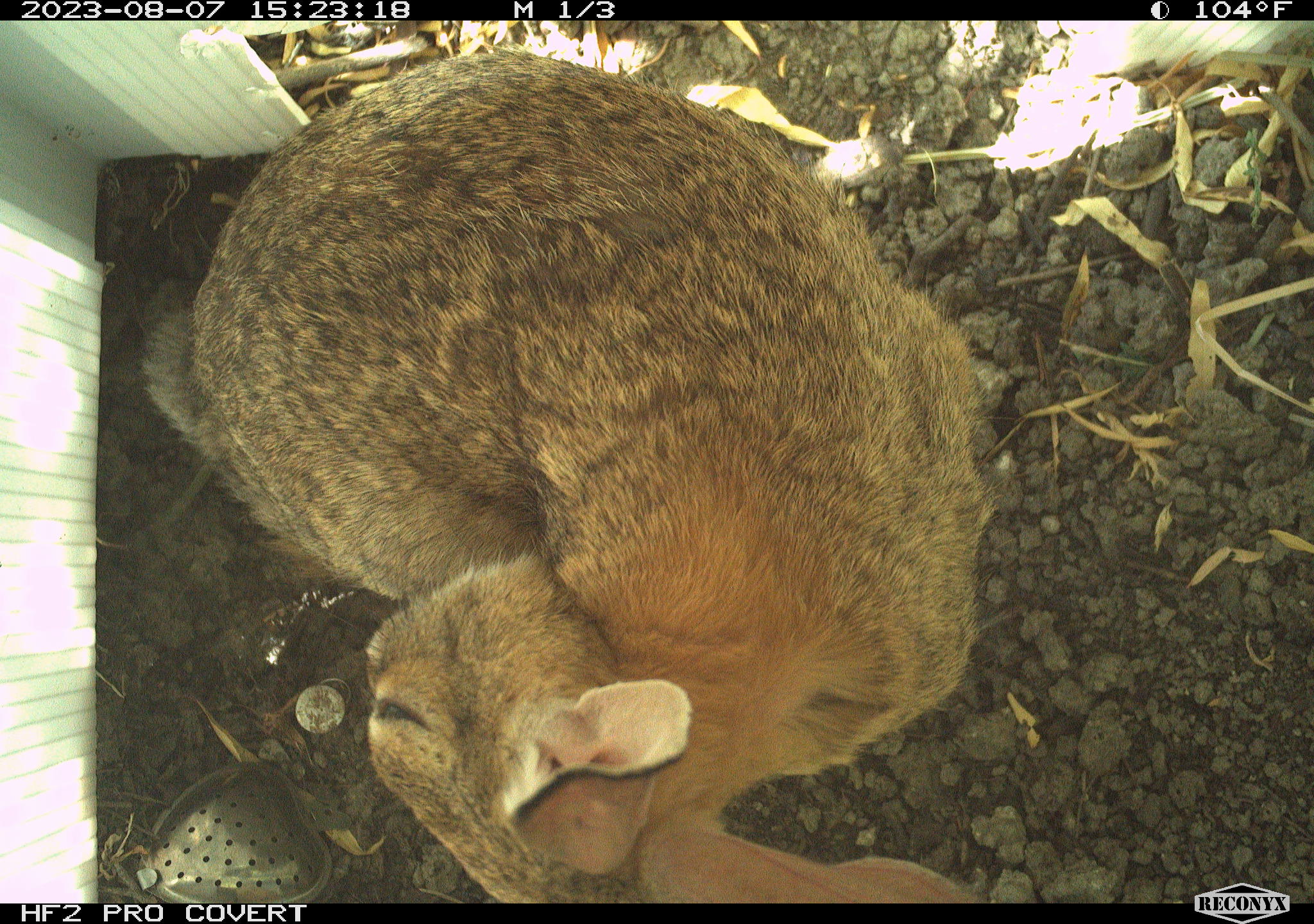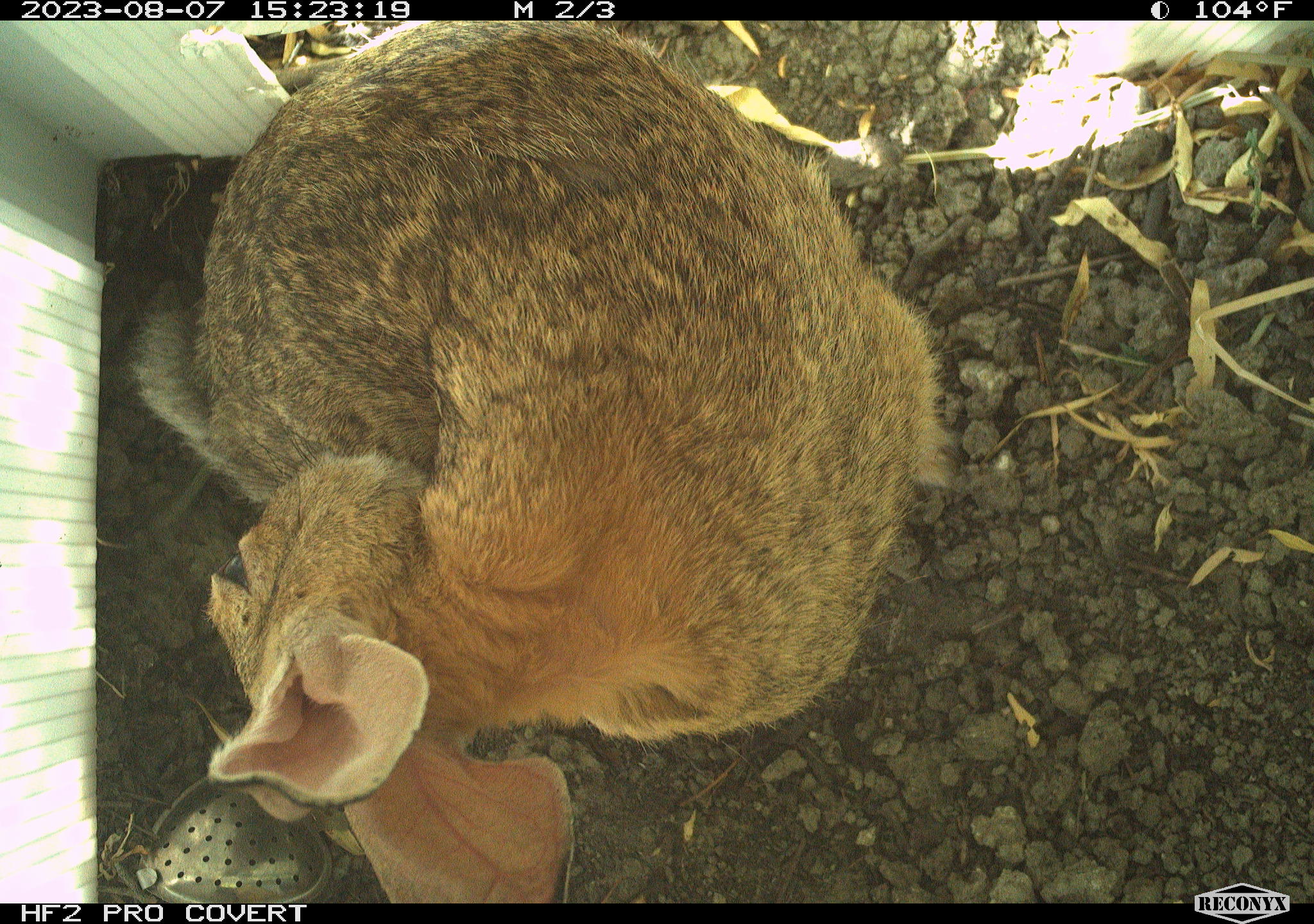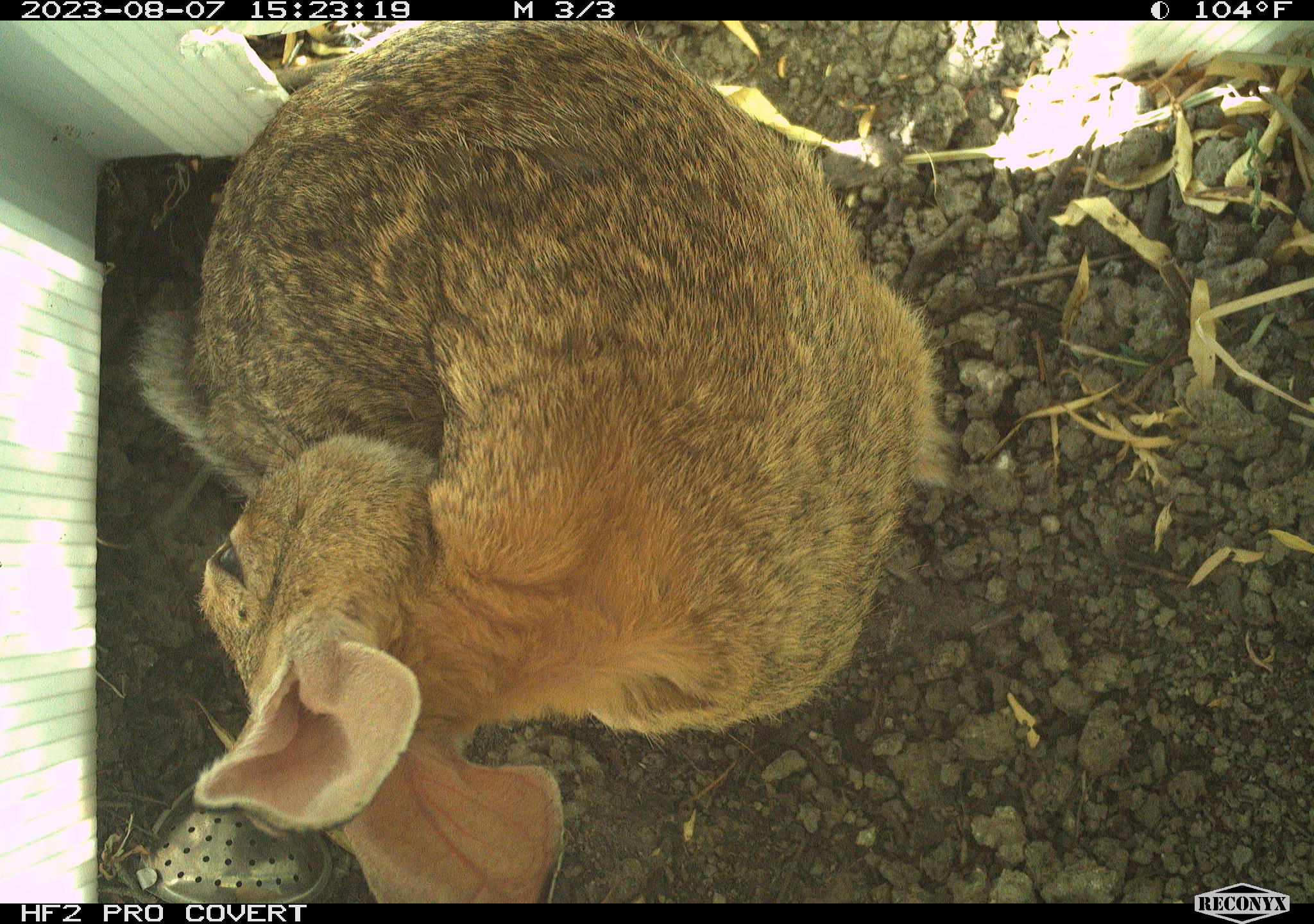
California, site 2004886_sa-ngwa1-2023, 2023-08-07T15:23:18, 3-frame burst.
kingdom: Animalia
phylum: Chordata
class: Mammalia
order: Lagomorpha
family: Leporidae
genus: Sylvilagus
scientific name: Sylvilagus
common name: cottontail rabbits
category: sylvilagus species